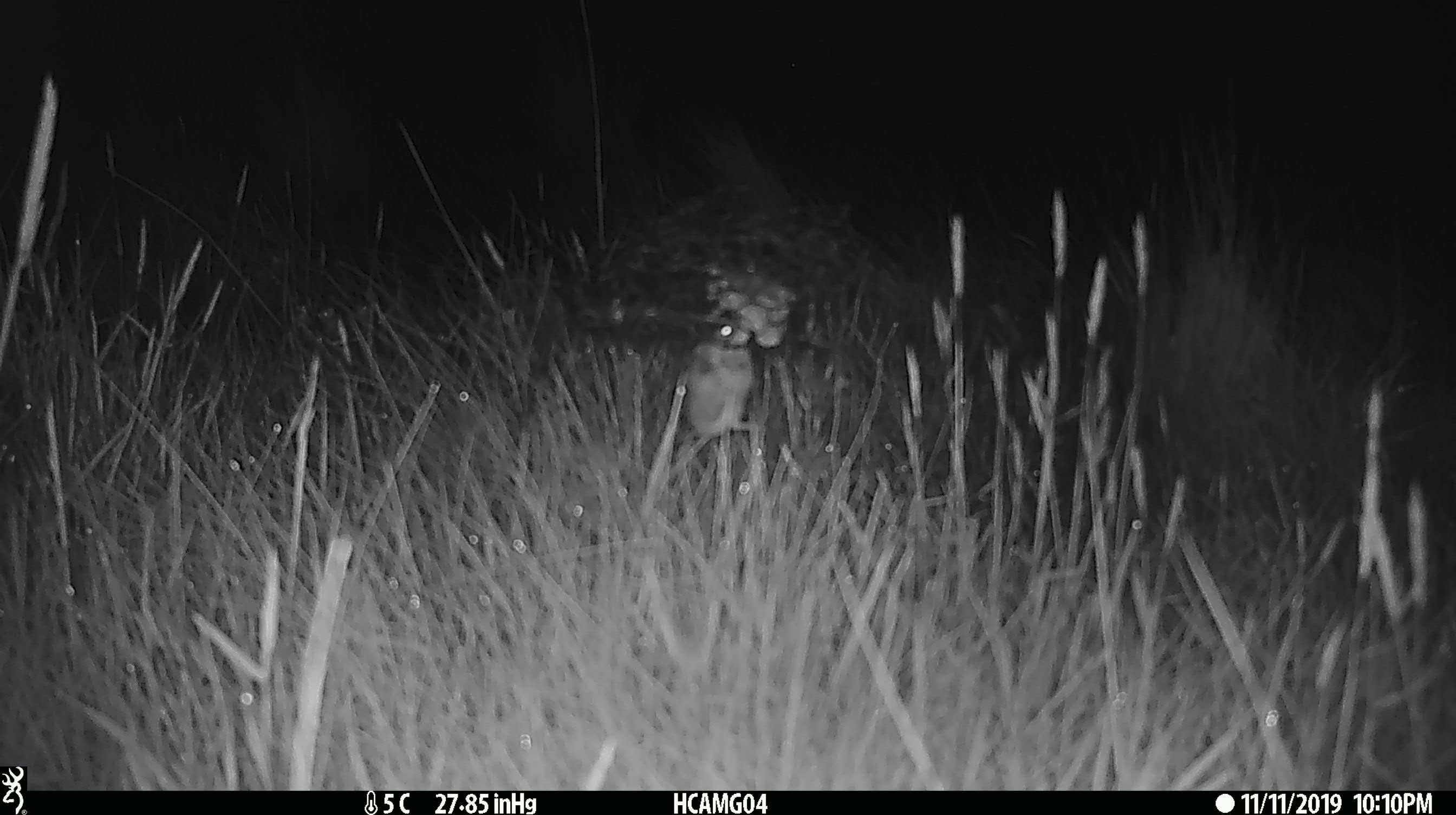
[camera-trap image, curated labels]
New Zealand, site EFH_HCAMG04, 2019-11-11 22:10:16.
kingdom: Animalia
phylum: Chordata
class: Mammalia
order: Rodentia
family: Muridae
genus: Mus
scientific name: Mus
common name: mouse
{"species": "mouse (Mus)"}